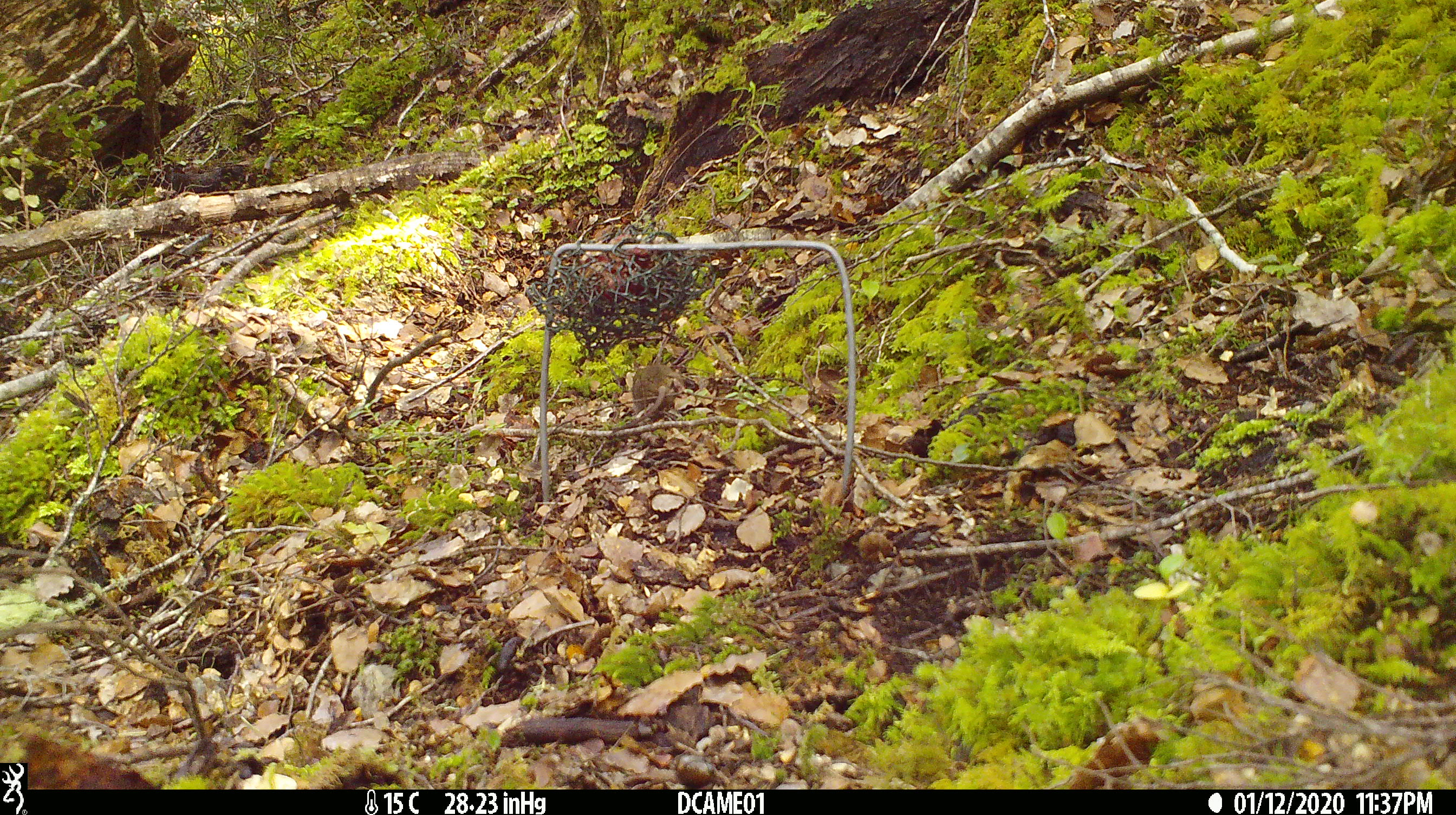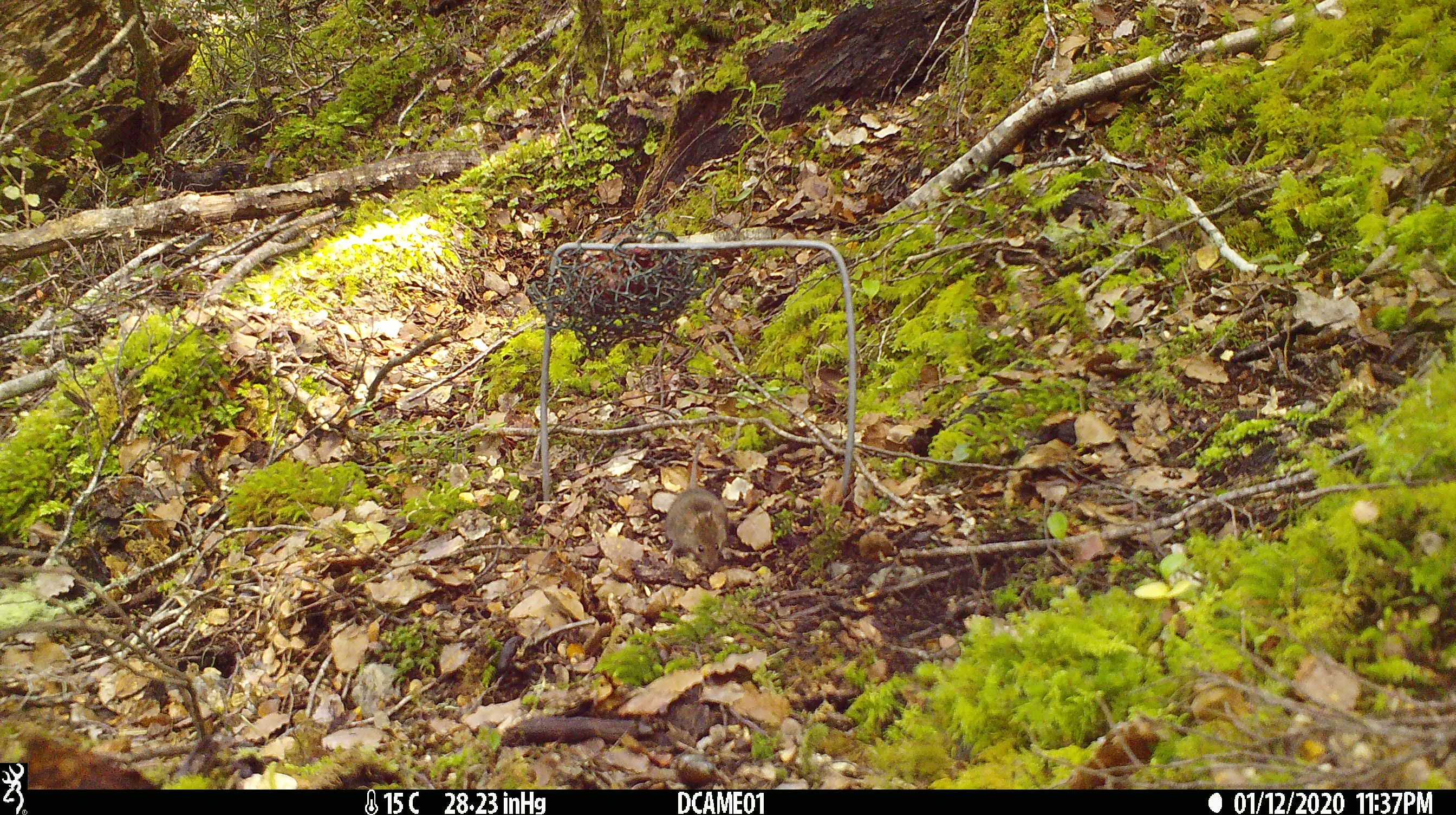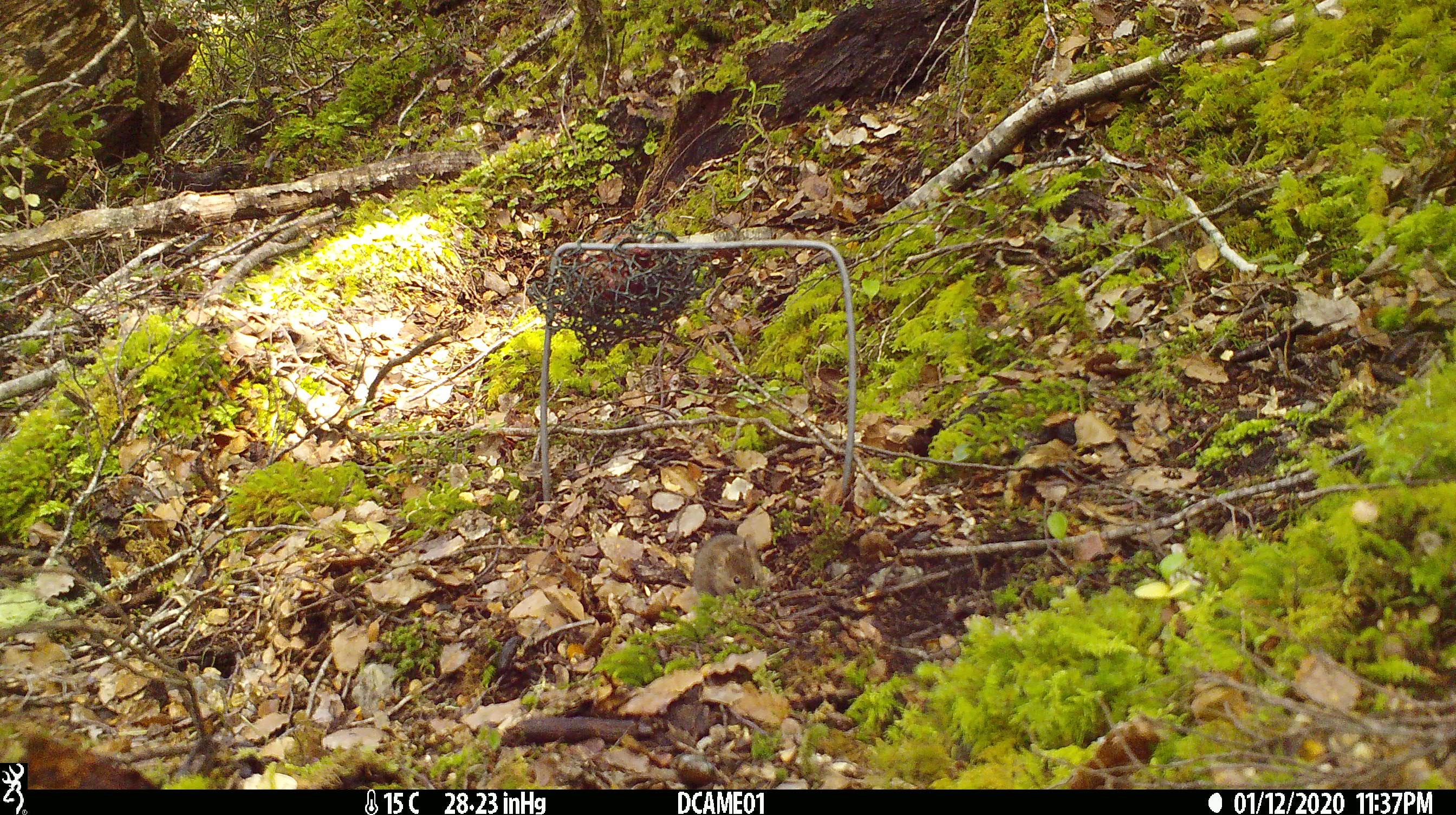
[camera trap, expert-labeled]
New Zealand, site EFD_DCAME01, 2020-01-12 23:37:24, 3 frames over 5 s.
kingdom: Animalia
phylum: Chordata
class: Mammalia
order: Rodentia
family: Muridae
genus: Mus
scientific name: Mus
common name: mouse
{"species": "mouse (Mus)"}